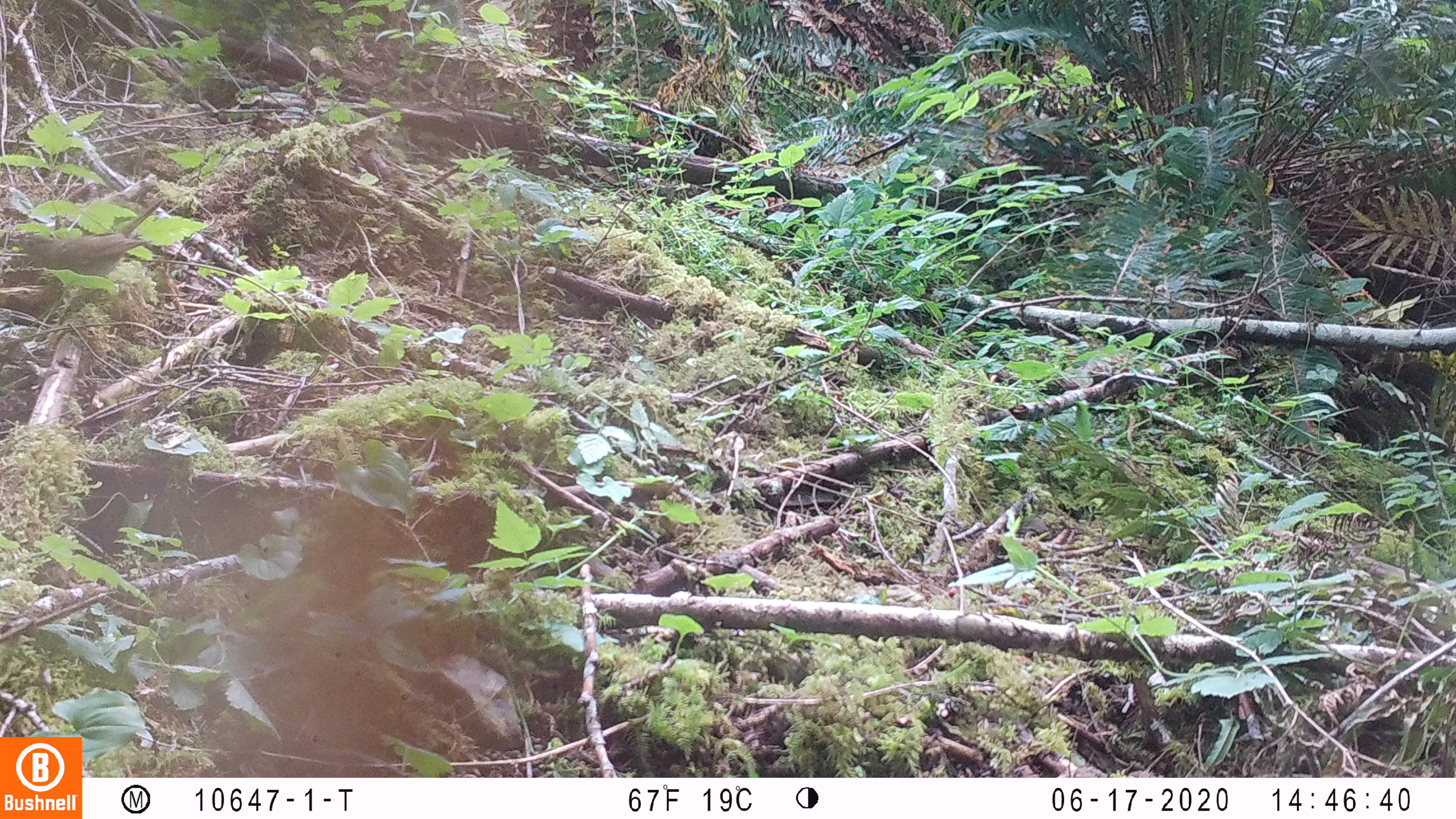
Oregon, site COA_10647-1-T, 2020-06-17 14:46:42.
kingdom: Animalia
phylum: Chordata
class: Aves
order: Passeriformes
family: Turdidae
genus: Catharus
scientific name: Catharus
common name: brown thrushes and nightingale-thrushes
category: catharus species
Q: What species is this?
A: Catharus species (brown thrushes and nightingale-thrushes) (Catharus).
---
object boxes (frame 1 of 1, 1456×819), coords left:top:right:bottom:
catharus species: 0:187:173:323